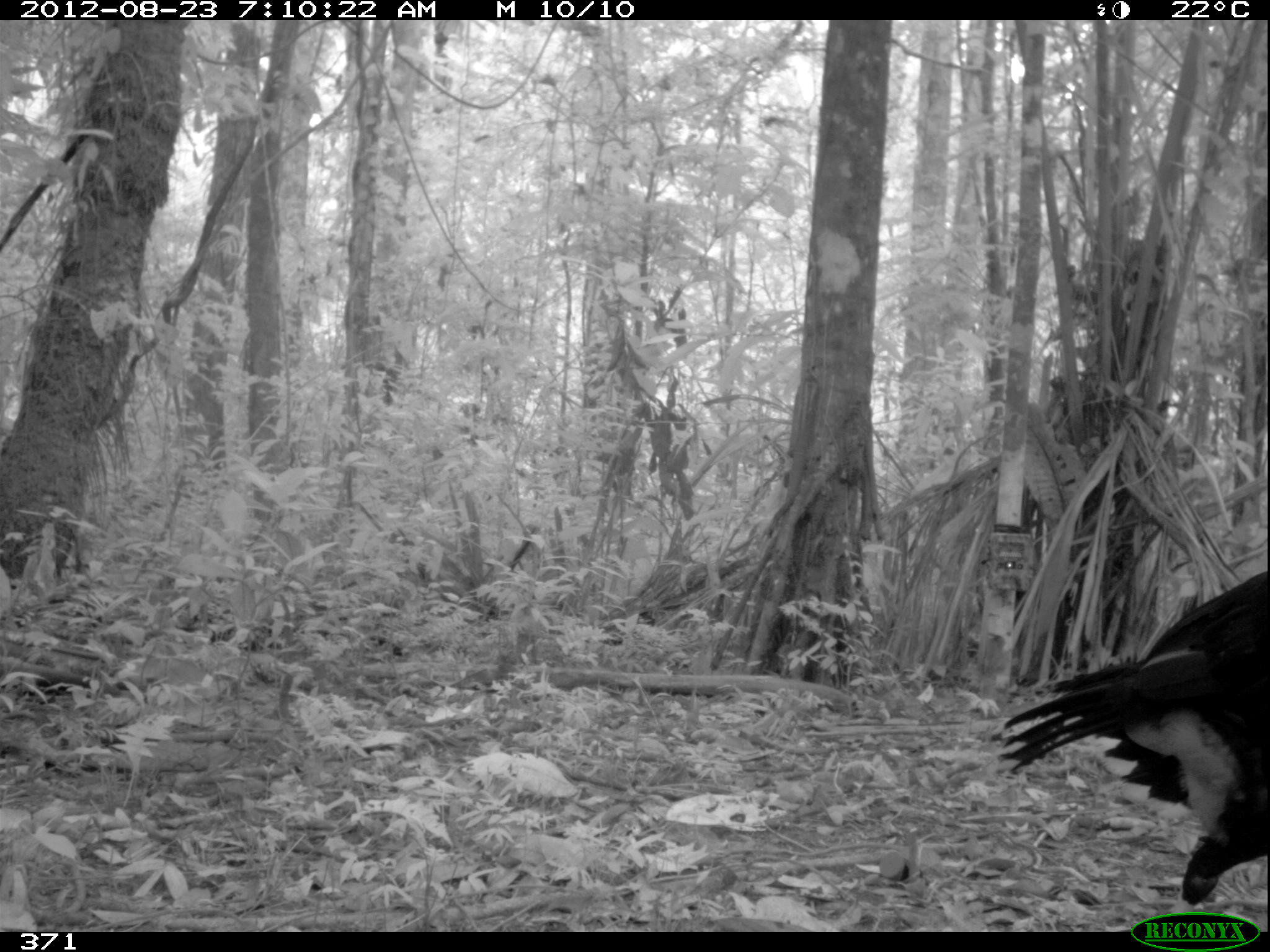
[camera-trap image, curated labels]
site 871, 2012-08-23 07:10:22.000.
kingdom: Animalia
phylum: Chordata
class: Aves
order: Galliformes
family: Cracidae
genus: Mitu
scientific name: Mitu tuberosum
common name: razor-billed curassow